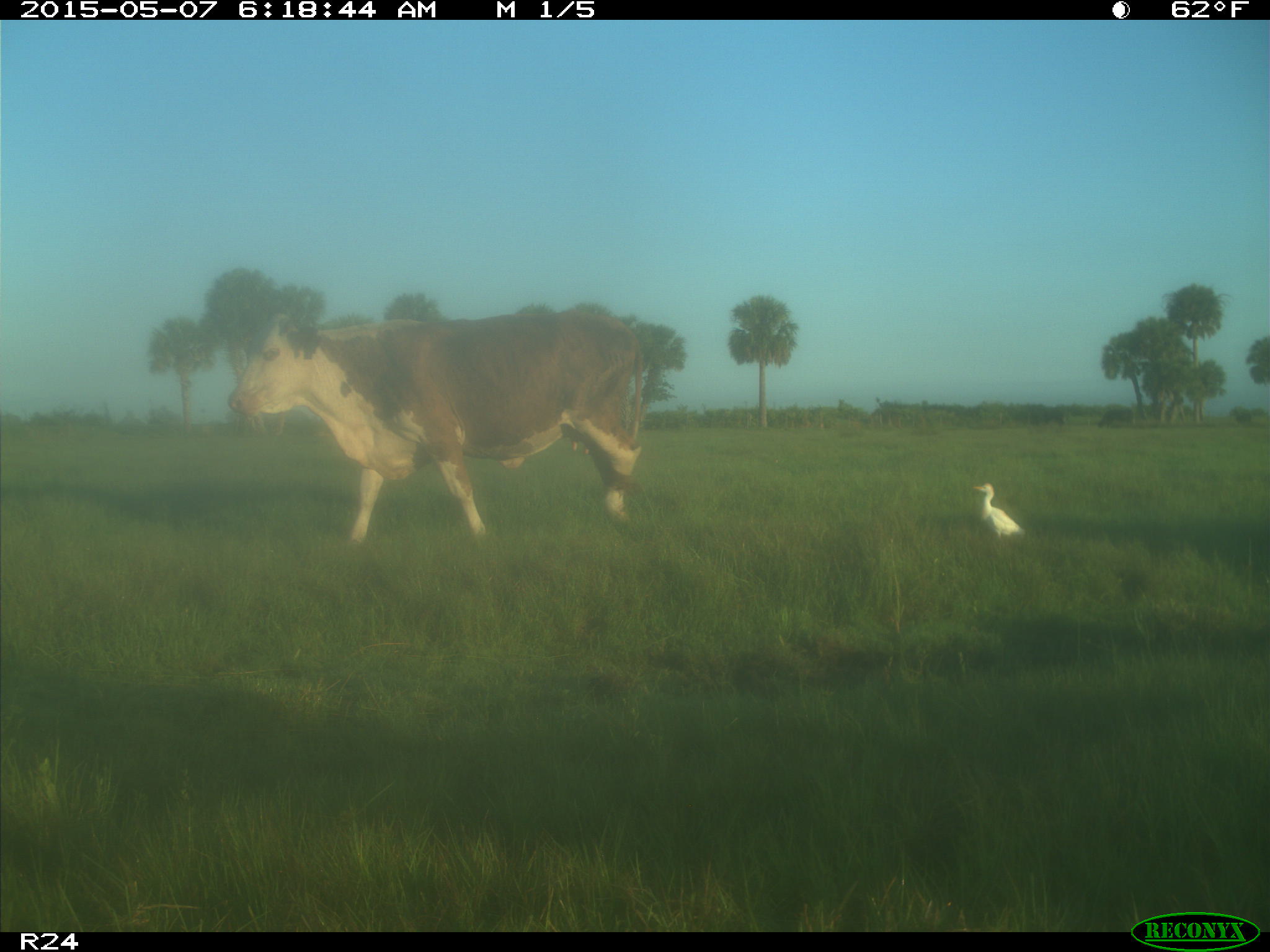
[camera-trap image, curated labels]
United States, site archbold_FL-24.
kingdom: Animalia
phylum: Chordata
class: Mammalia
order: Artiodactyla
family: Bovidae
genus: Bos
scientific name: Bos taurus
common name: domestic cow